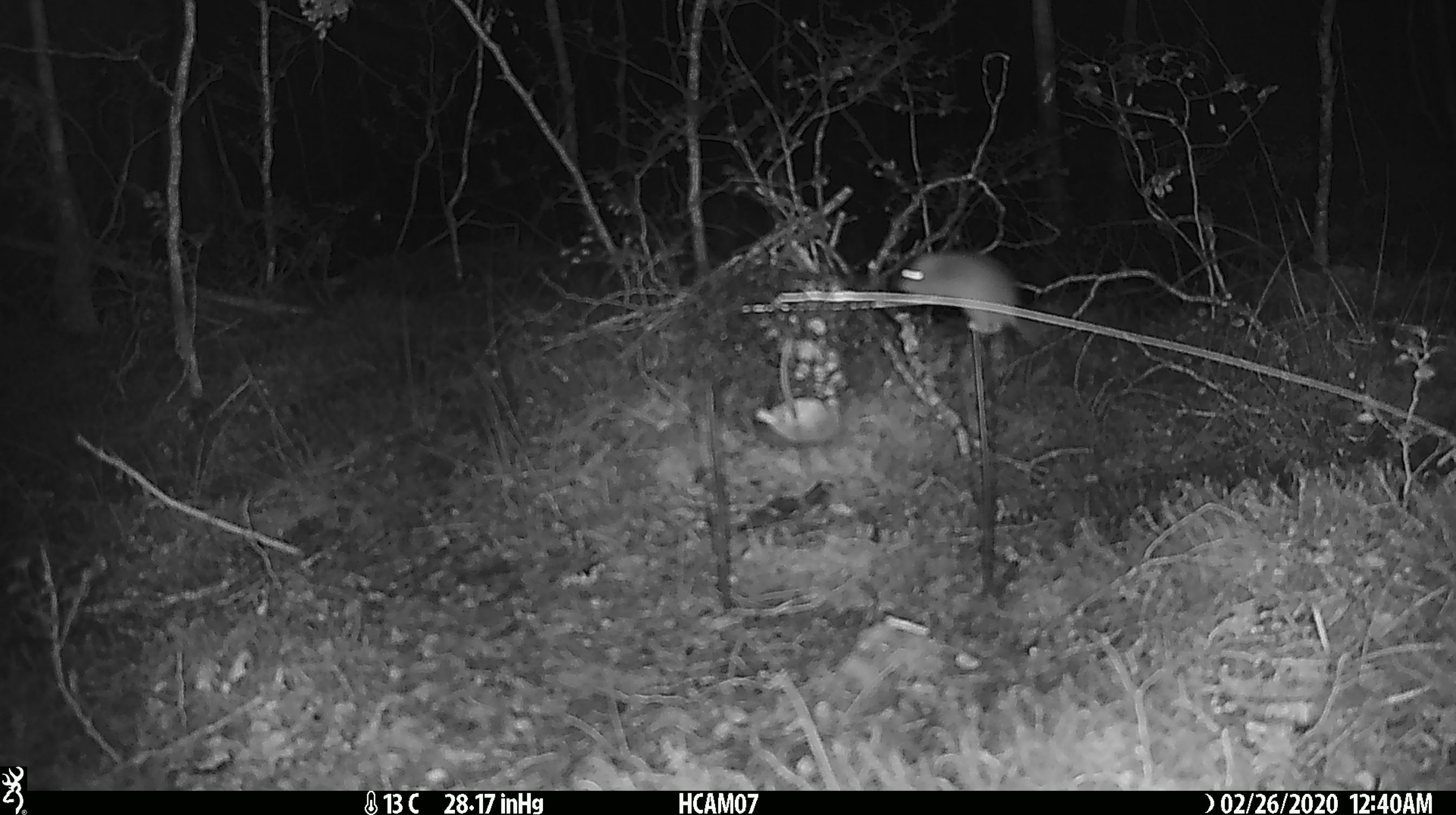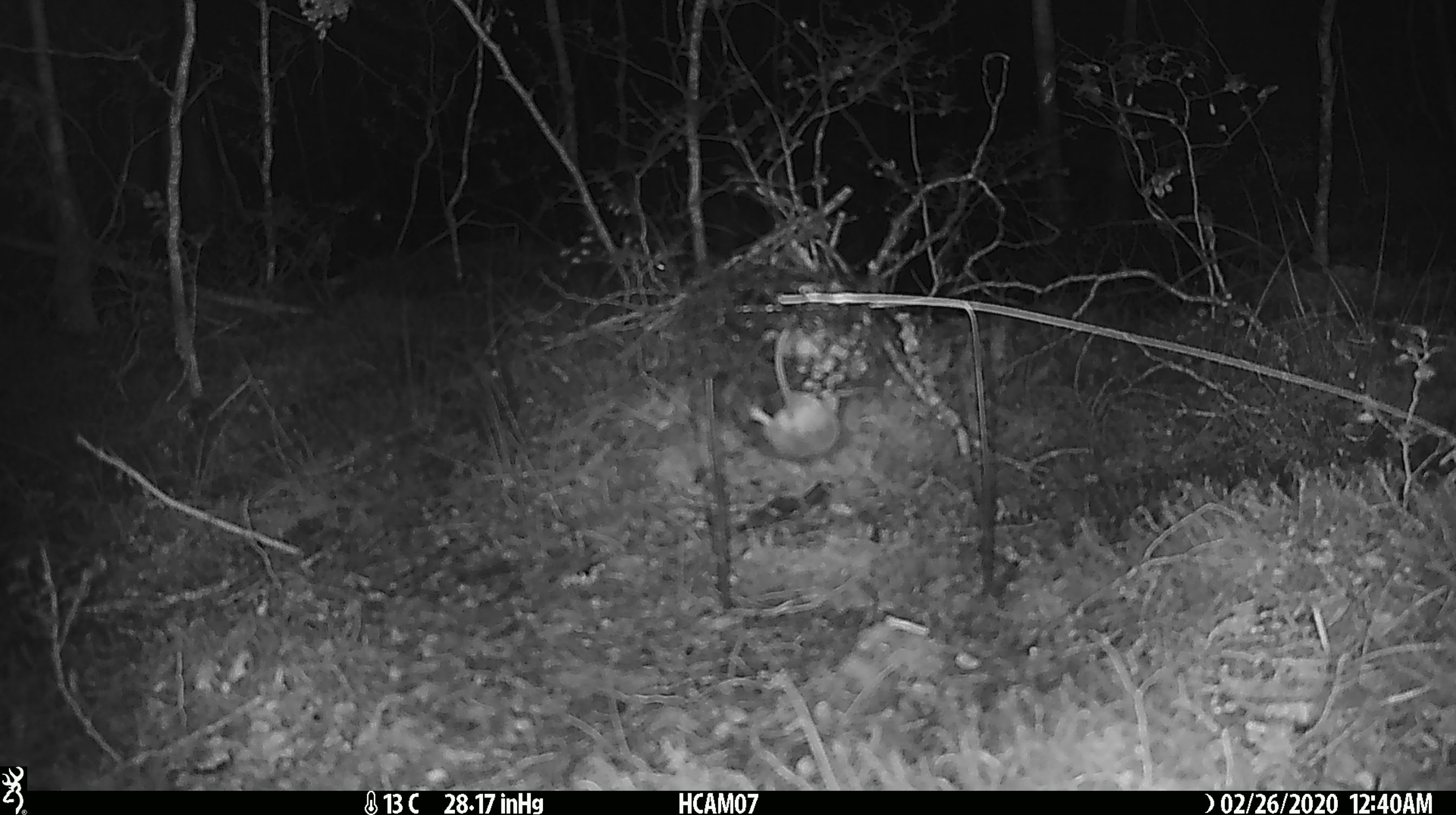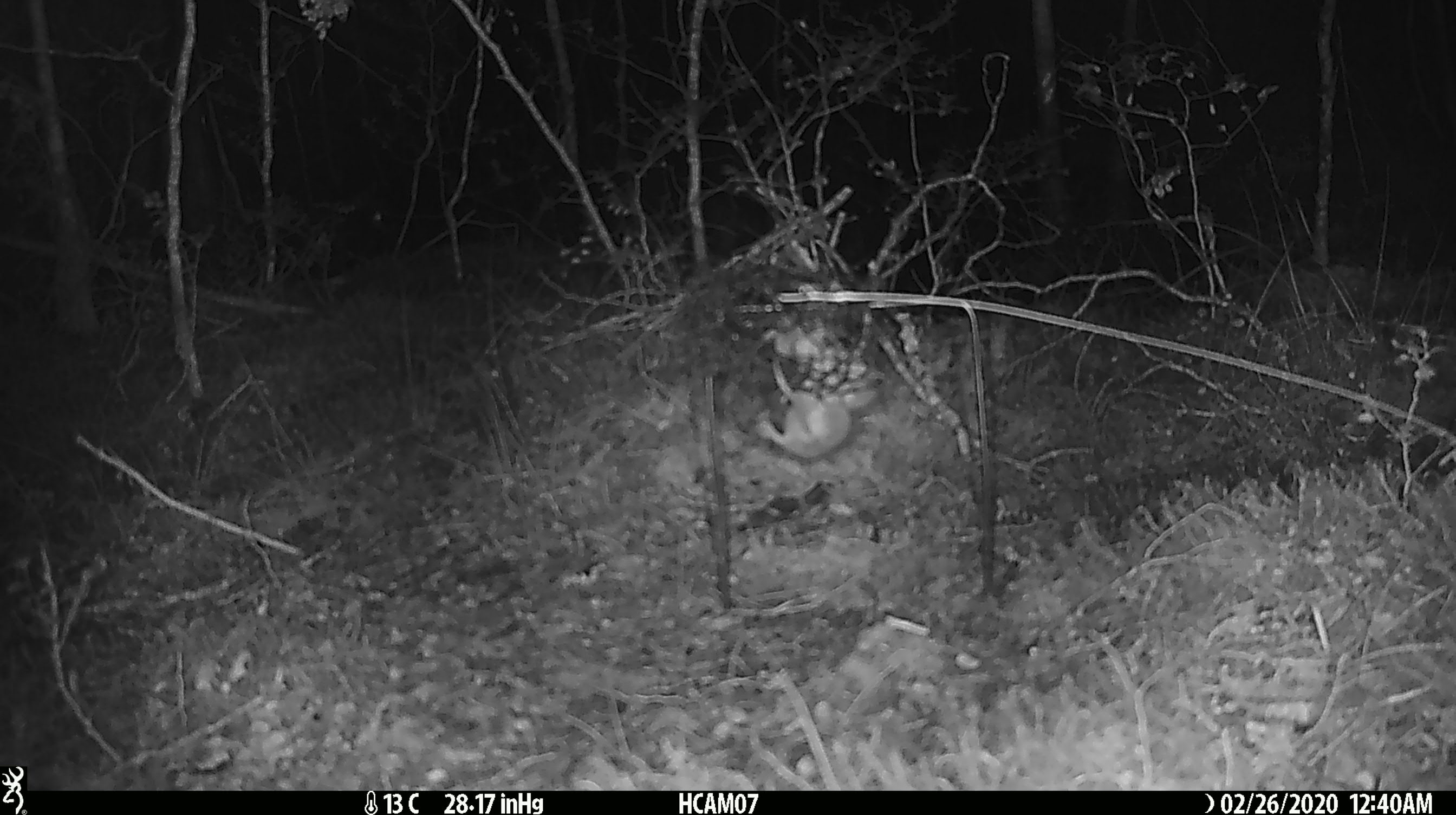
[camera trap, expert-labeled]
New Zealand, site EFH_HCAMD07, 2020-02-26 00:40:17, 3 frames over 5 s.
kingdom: Animalia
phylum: Chordata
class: Mammalia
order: Rodentia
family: Muridae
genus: Mus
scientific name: Mus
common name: mouse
Mouse (Mus).